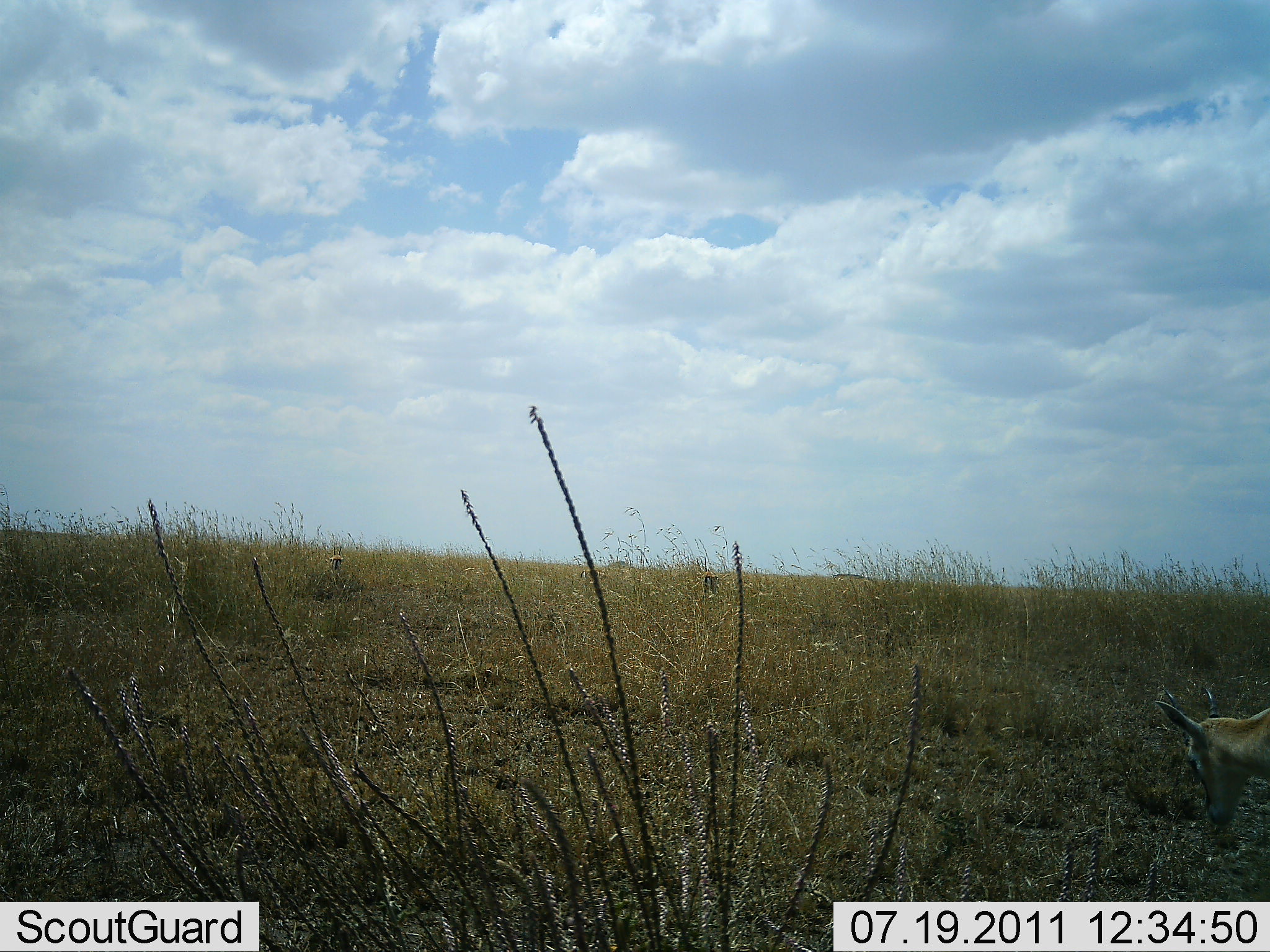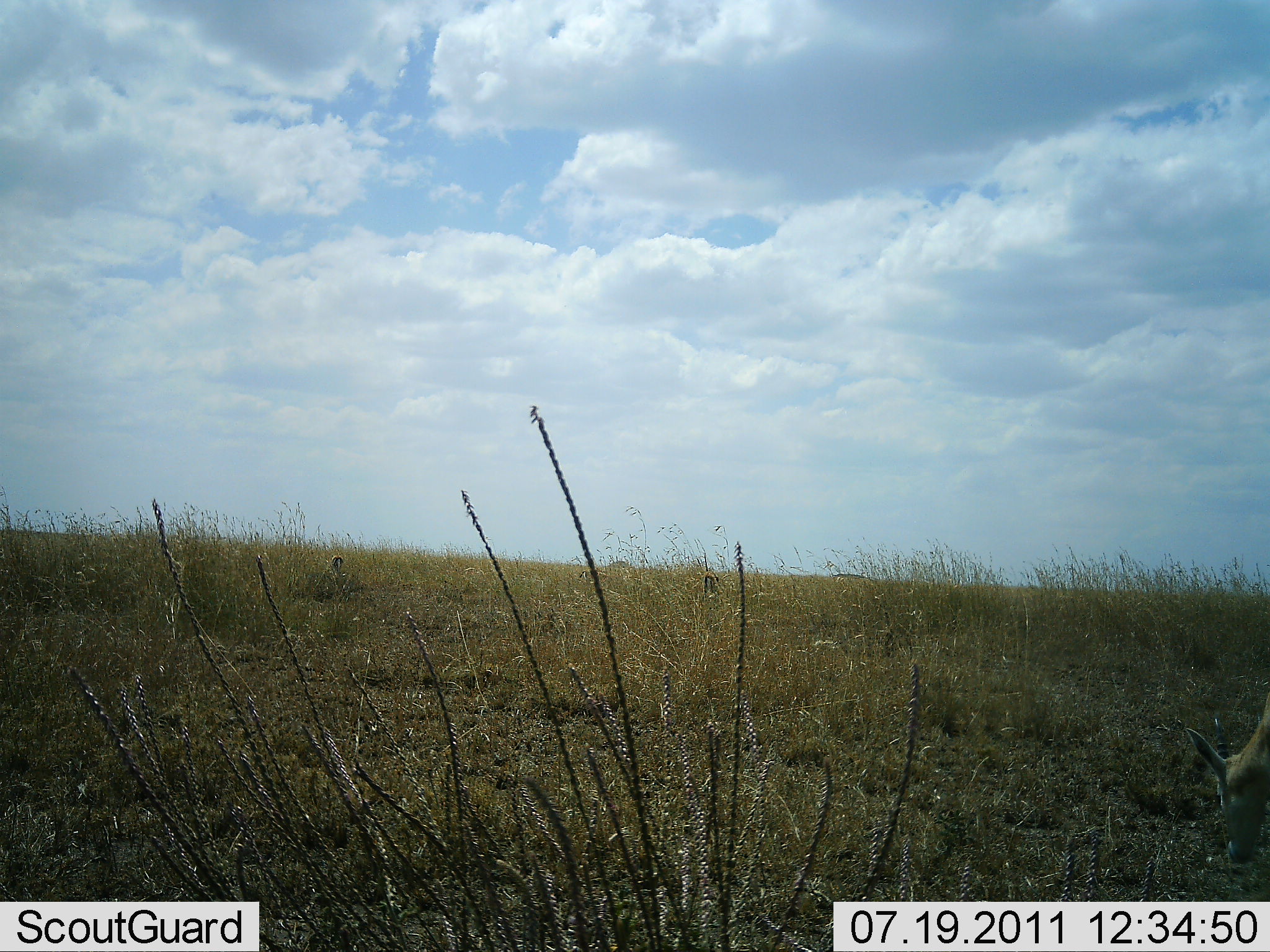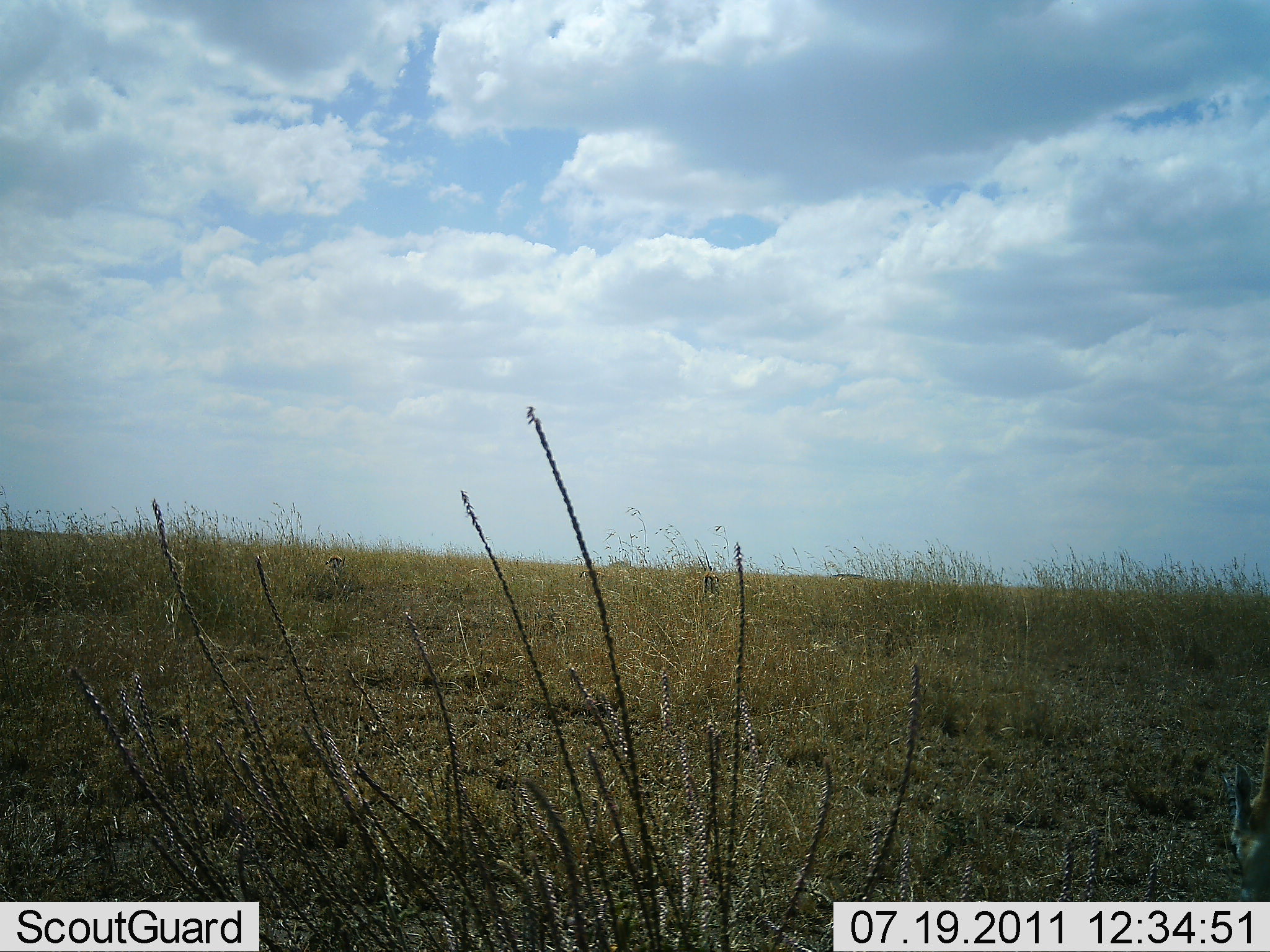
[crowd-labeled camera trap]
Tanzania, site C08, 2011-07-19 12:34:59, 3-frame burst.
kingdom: Animalia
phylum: Chordata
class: Mammalia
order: Artiodactyla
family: Bovidae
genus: Nanger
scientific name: Nanger granti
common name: grant's gazelle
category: gazellegrants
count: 1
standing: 11%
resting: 0%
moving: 0%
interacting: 0%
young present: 0%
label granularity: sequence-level